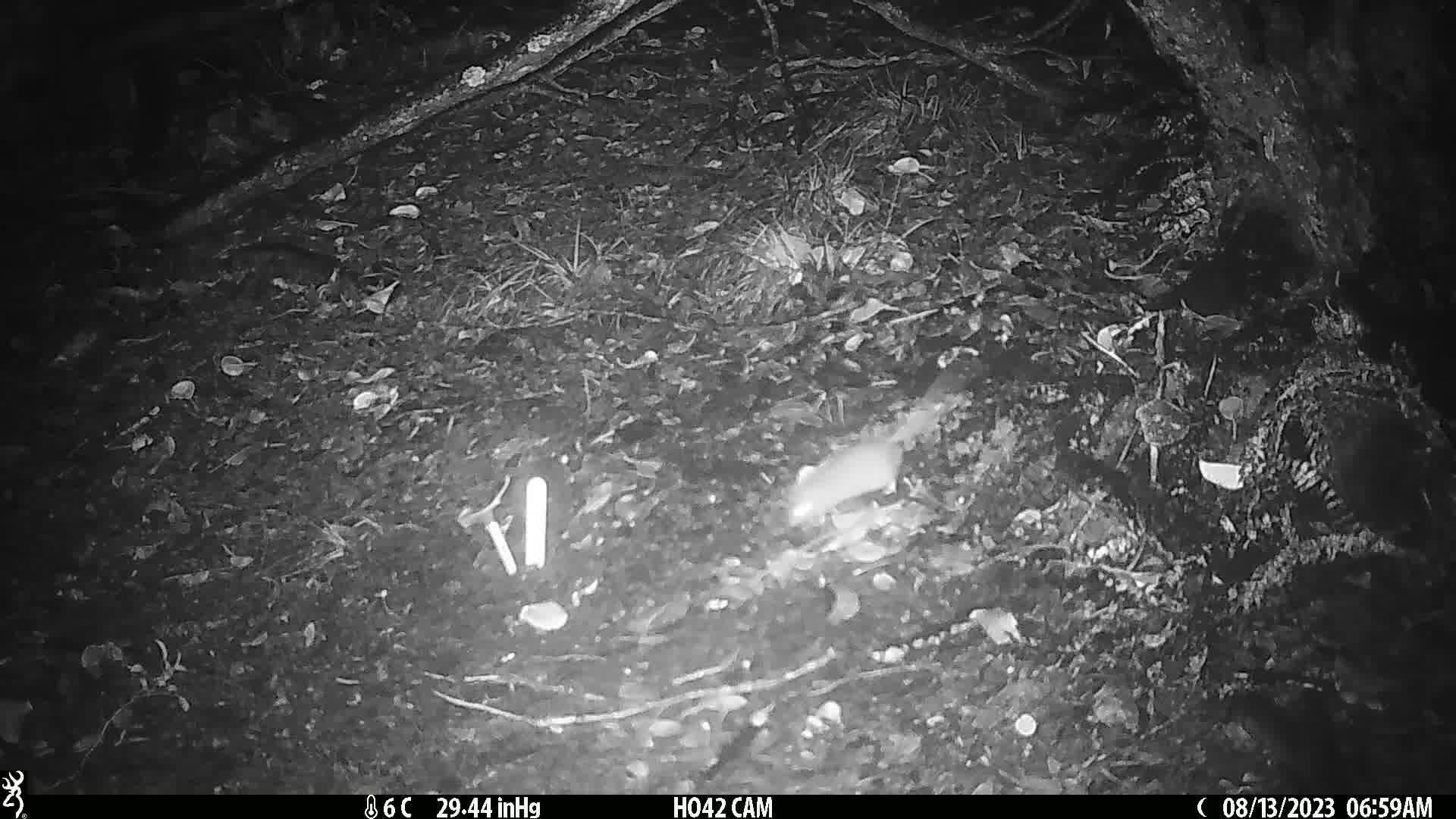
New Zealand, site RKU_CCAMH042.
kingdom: Animalia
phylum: Chordata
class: Mammalia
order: Rodentia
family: Muridae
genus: Rattus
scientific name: Rattus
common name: rat